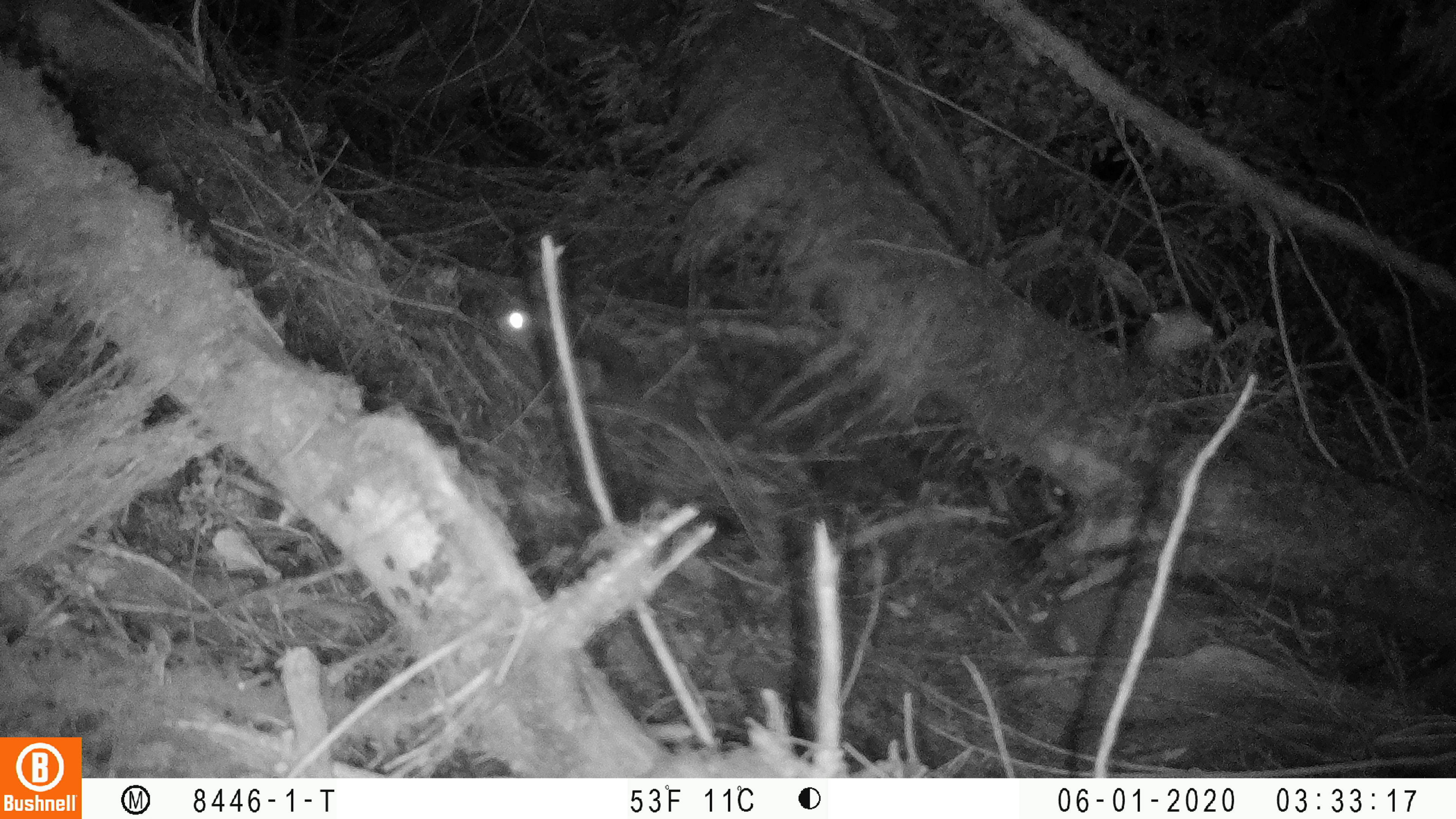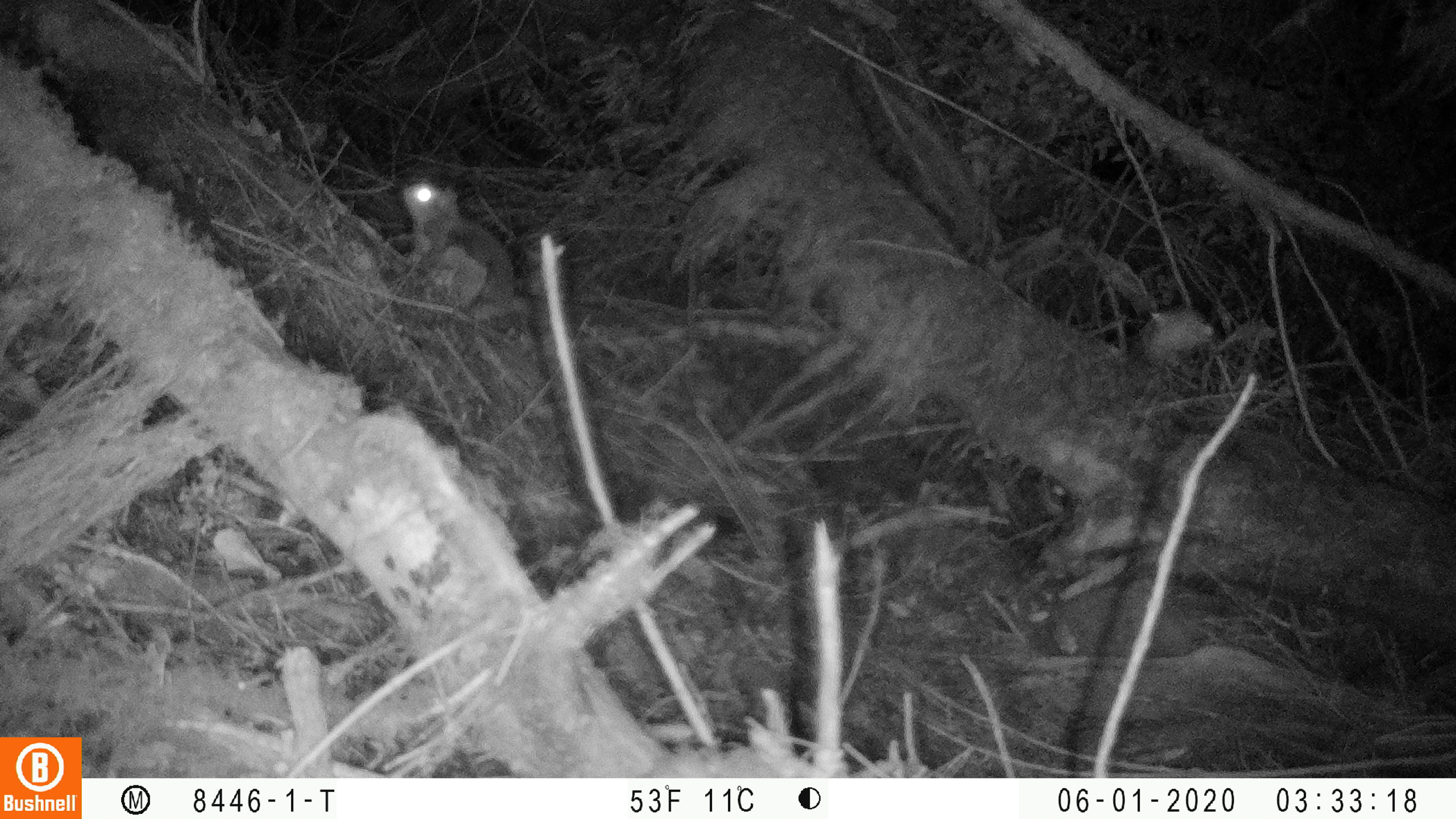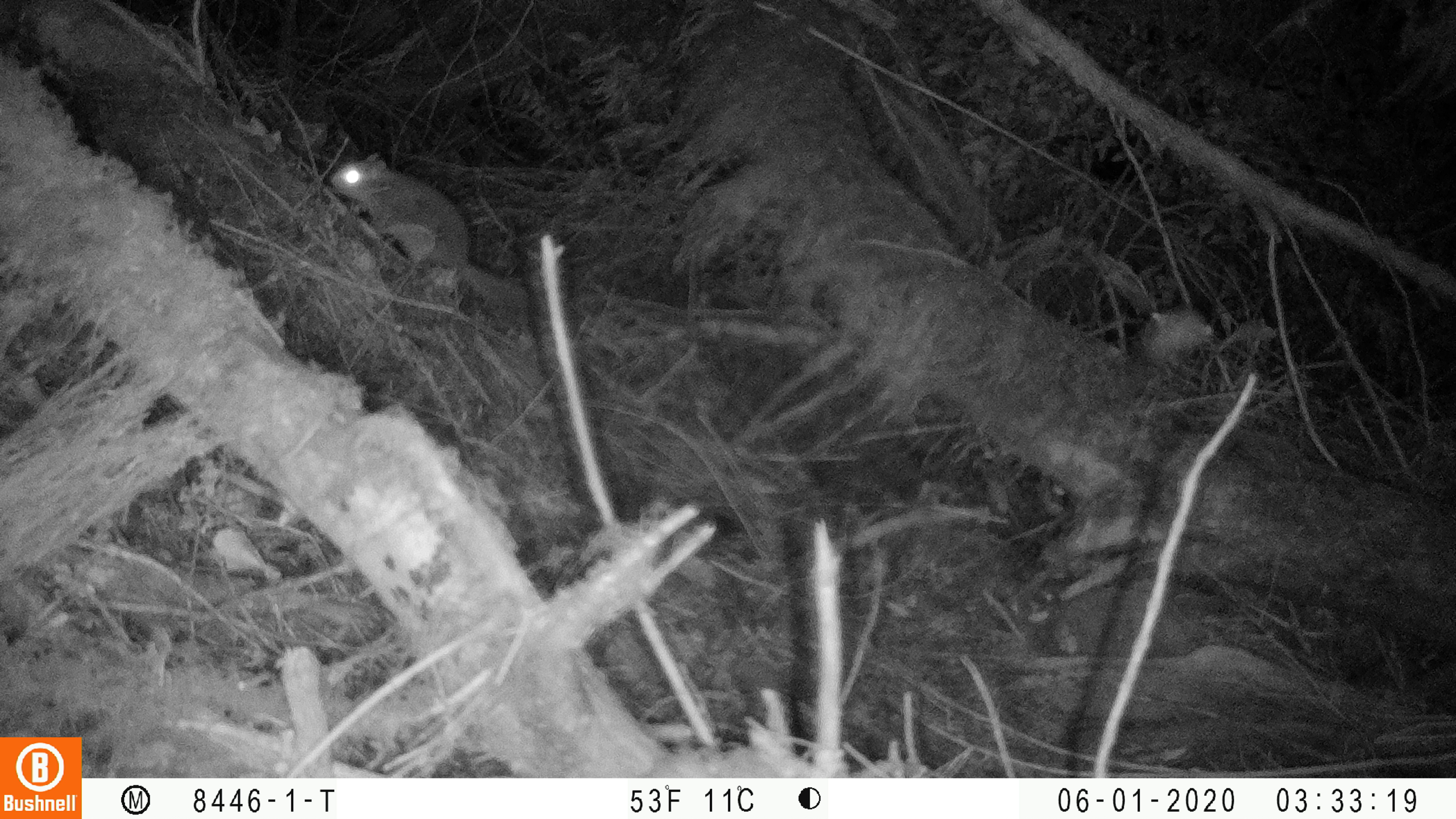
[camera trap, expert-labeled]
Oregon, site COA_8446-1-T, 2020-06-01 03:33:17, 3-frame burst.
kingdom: Animalia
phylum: Chordata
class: Mammalia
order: Rodentia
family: Sciuridae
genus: Glaucomys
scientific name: Glaucomys oregonensis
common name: humboldt's flying squirrel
Humboldt's flying squirrel (Glaucomys oregonensis).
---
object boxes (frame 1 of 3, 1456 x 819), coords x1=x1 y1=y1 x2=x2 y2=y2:
humboldt's flying squirrel: x1=489 y1=289 x2=773 y2=460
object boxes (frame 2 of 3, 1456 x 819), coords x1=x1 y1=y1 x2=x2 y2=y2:
humboldt's flying squirrel: x1=381 y1=161 x2=645 y2=339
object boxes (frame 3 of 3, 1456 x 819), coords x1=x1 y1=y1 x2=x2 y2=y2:
humboldt's flying squirrel: x1=317 y1=145 x2=569 y2=339